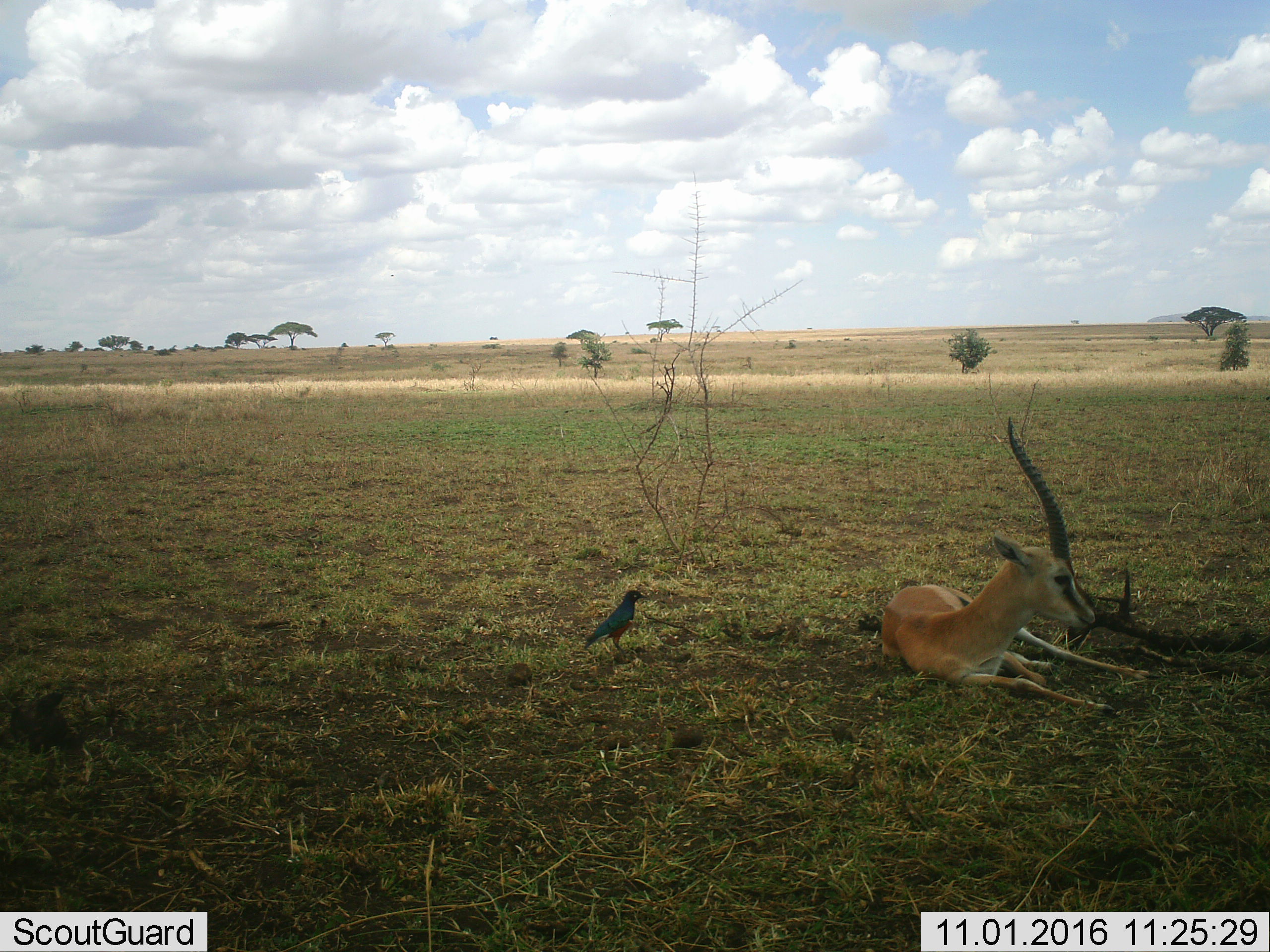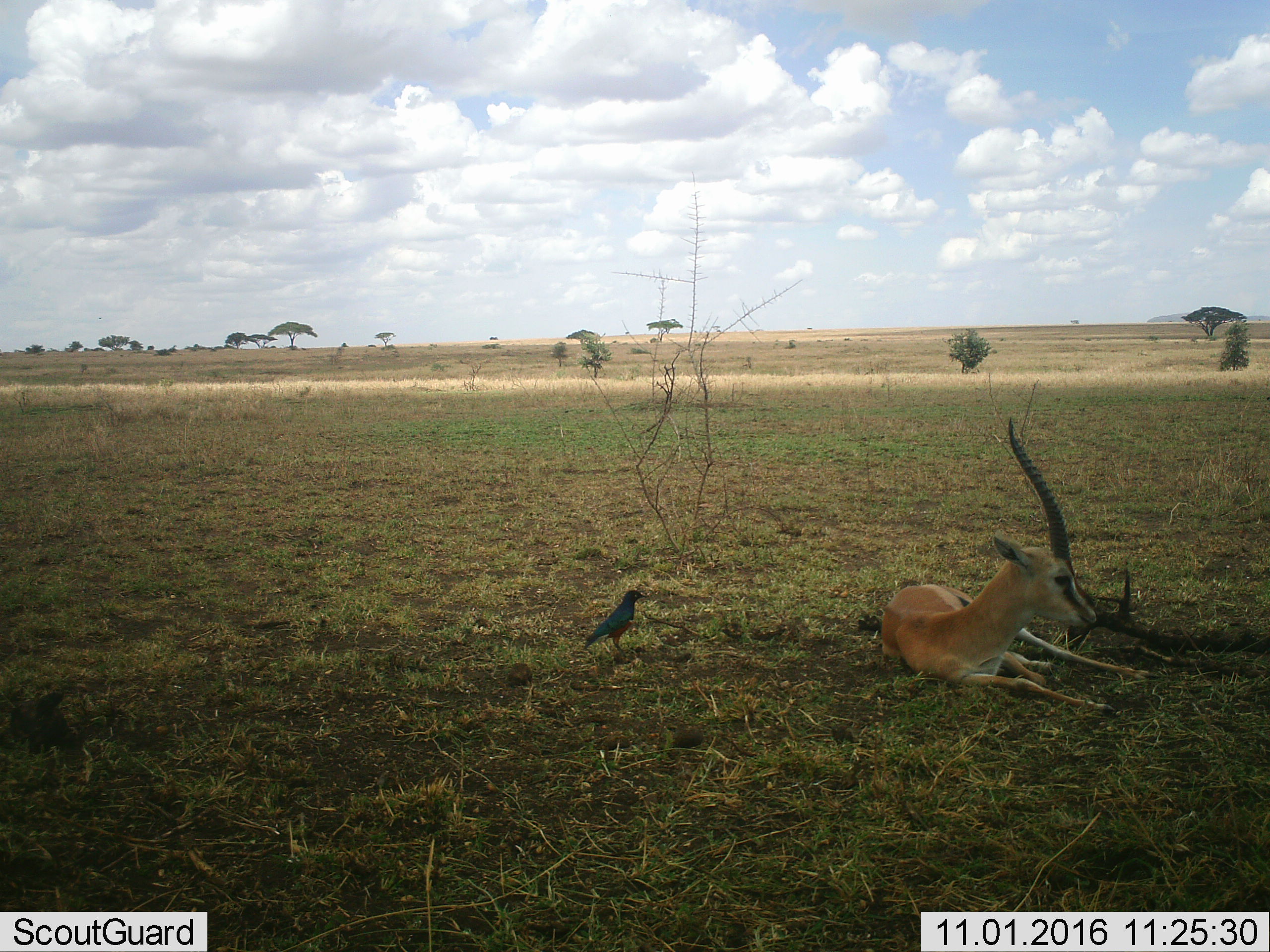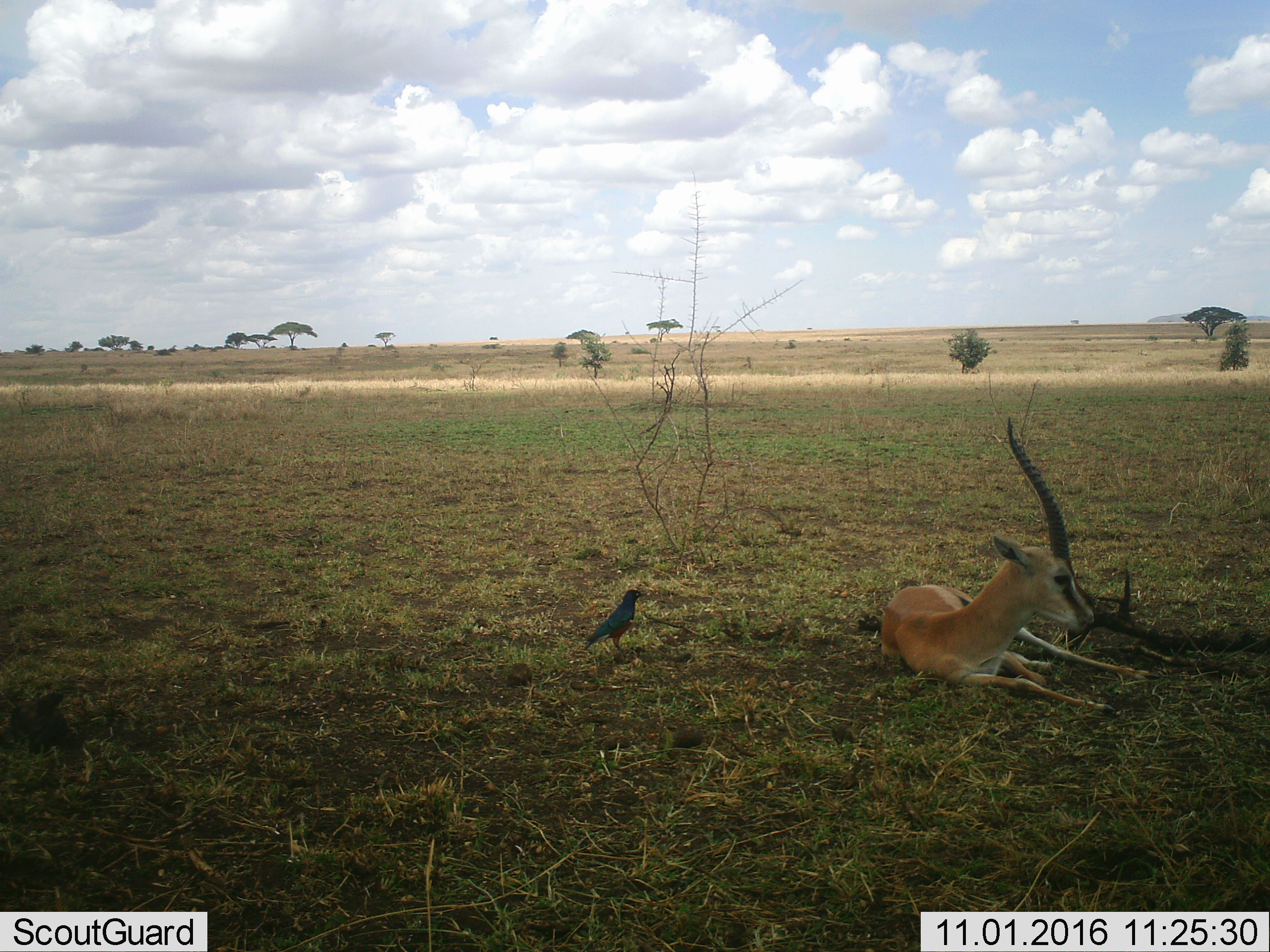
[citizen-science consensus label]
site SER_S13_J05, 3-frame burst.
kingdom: Animalia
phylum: Chordata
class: Aves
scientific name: Aves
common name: bird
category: birdother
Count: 1.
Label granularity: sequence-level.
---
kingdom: Animalia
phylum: Chordata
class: Mammalia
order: Artiodactyla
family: Bovidae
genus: Eudorcas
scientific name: Eudorcas thomsonii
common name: thomson's gazelle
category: gazellethomsons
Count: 1.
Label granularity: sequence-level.